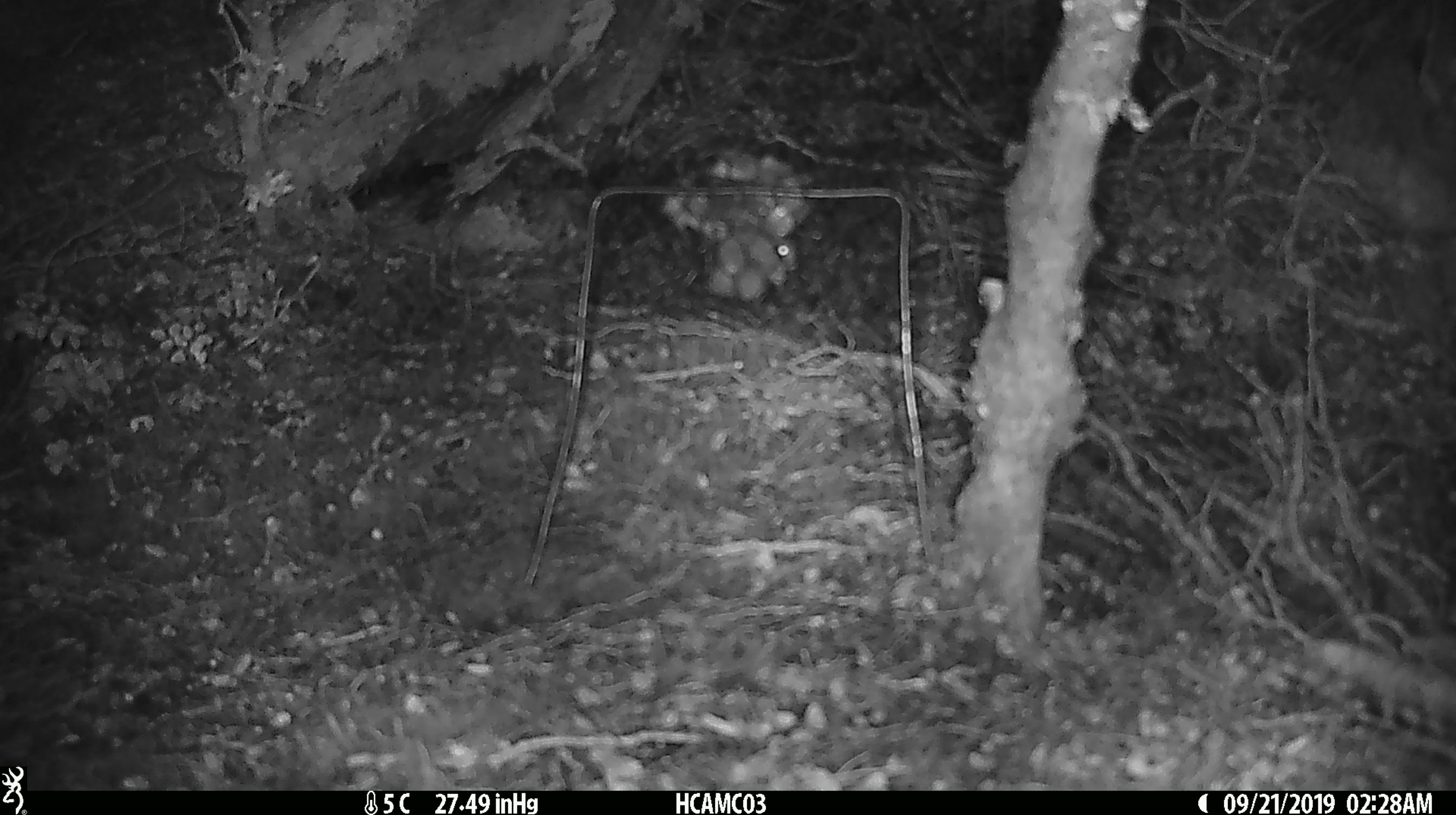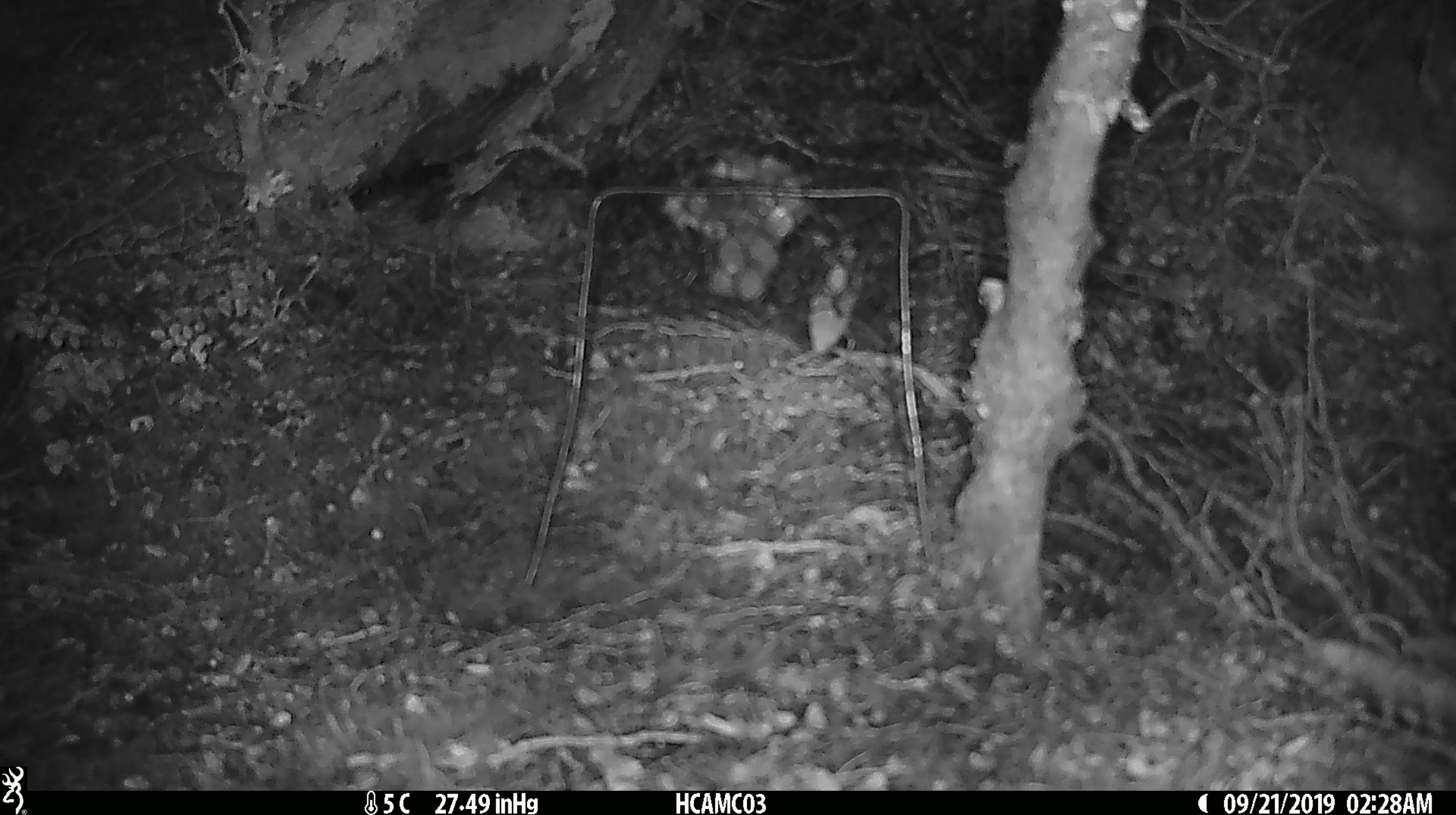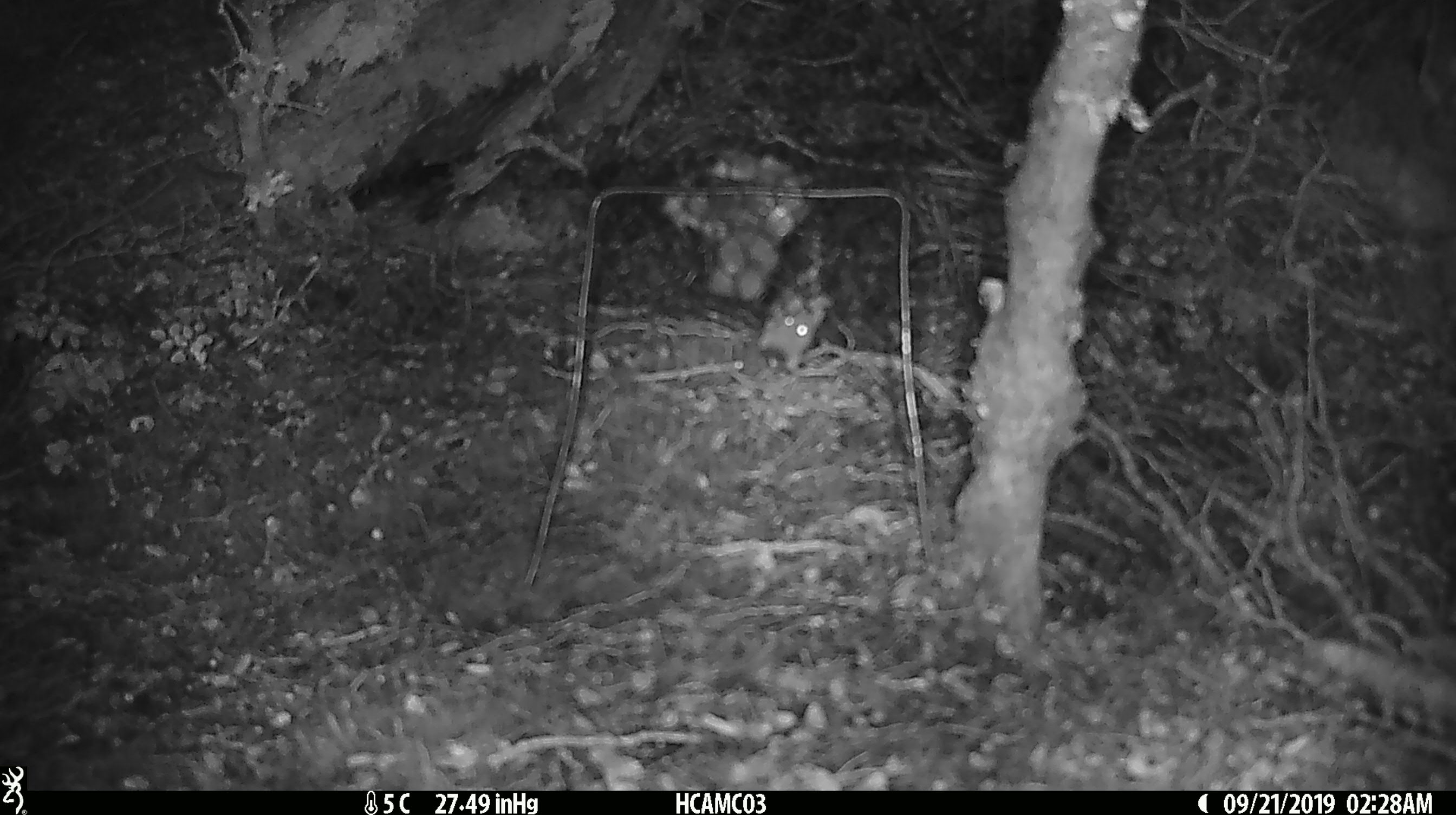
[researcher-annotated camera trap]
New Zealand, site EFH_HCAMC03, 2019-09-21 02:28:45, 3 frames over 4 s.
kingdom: Animalia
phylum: Chordata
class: Mammalia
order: Rodentia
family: Muridae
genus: Mus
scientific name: Mus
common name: mouse